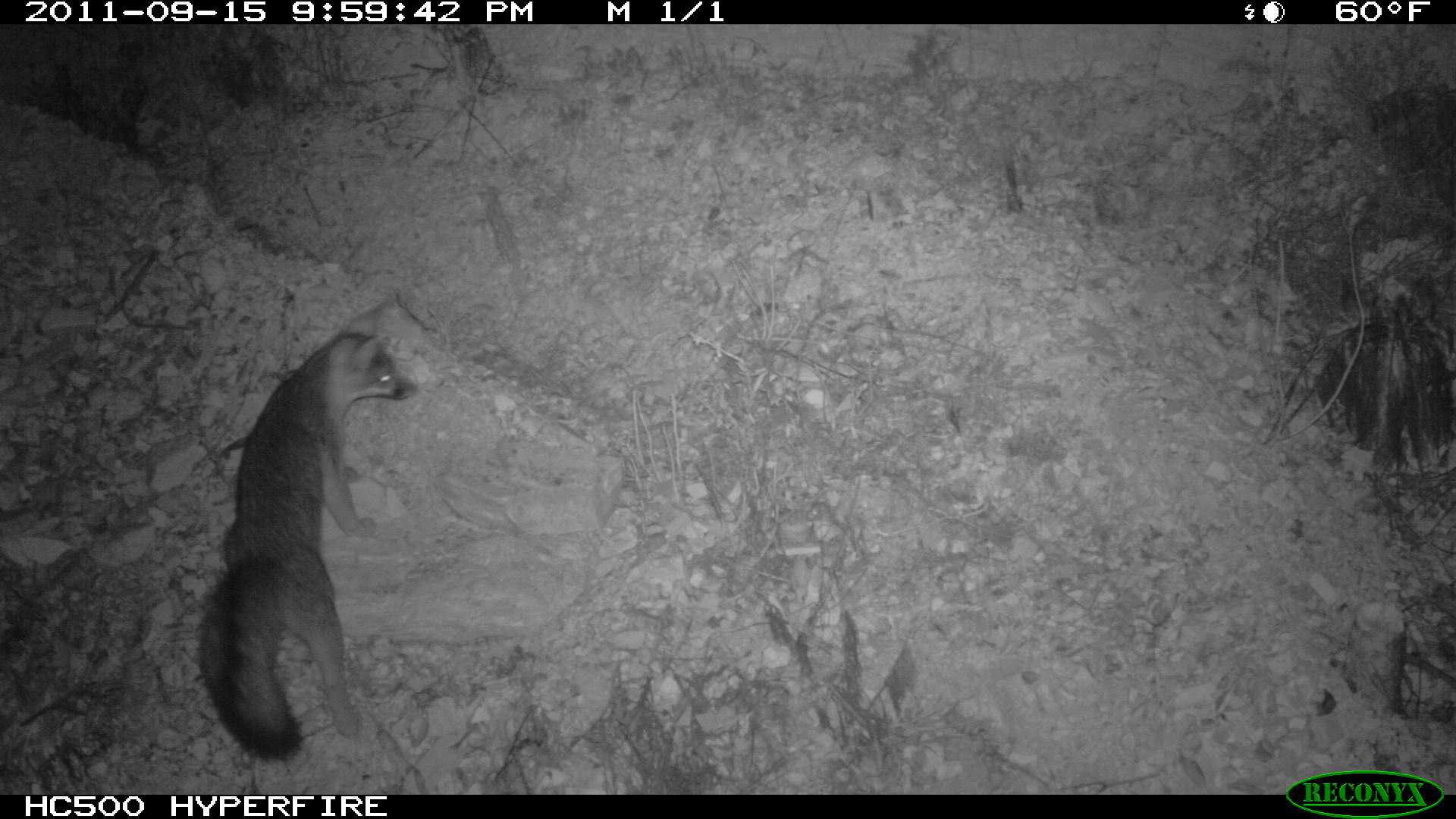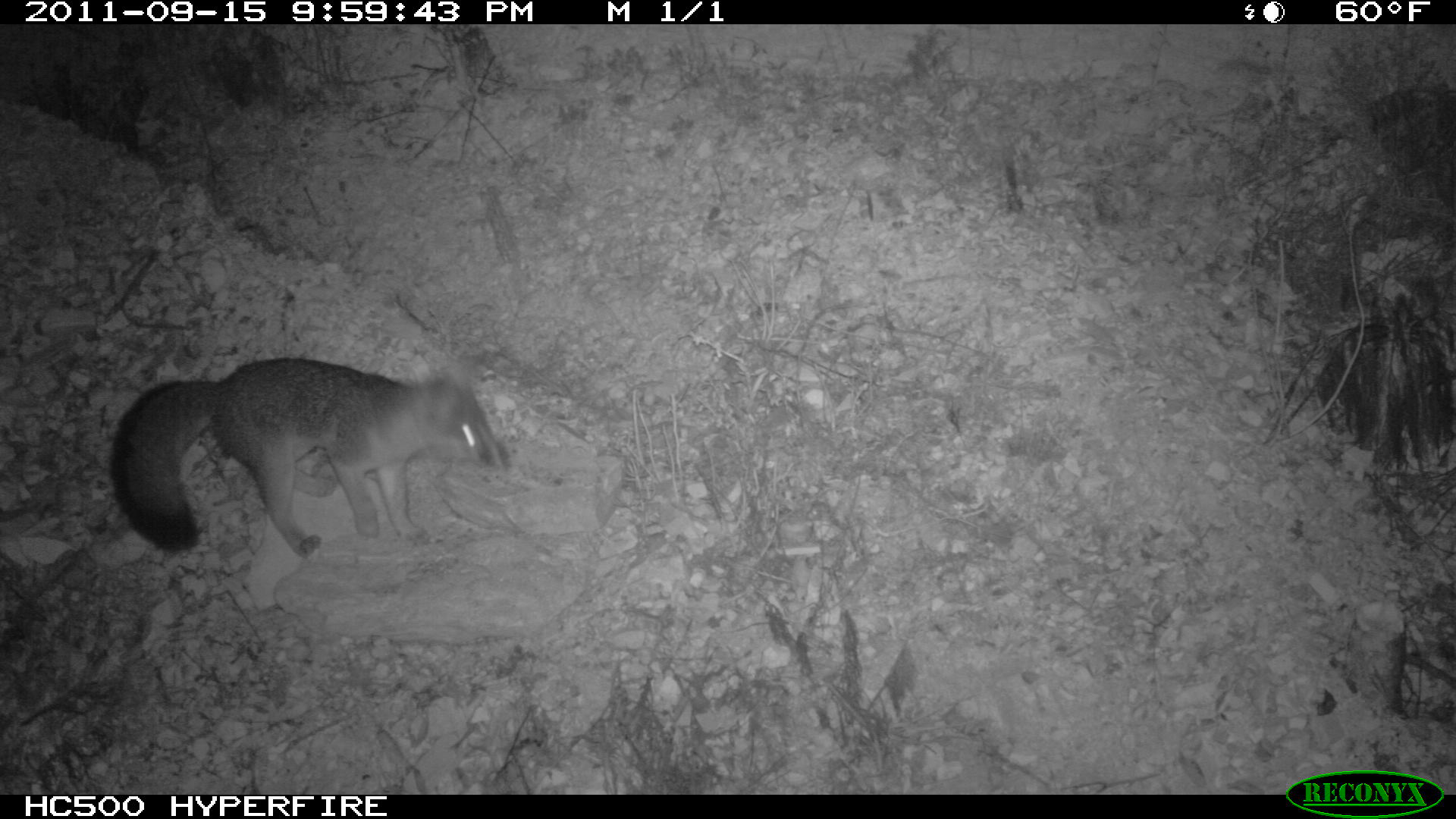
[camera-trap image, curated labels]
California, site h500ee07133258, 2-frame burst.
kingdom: Animalia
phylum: Chordata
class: Mammalia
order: Carnivora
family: Canidae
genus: Urocyon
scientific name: Urocyon littoralis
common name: island fox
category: fox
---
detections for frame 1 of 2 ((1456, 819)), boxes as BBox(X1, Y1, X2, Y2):
fox: BBox(199, 304, 418, 760)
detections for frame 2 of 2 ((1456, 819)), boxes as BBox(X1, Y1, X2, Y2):
fox: BBox(110, 356, 510, 558)